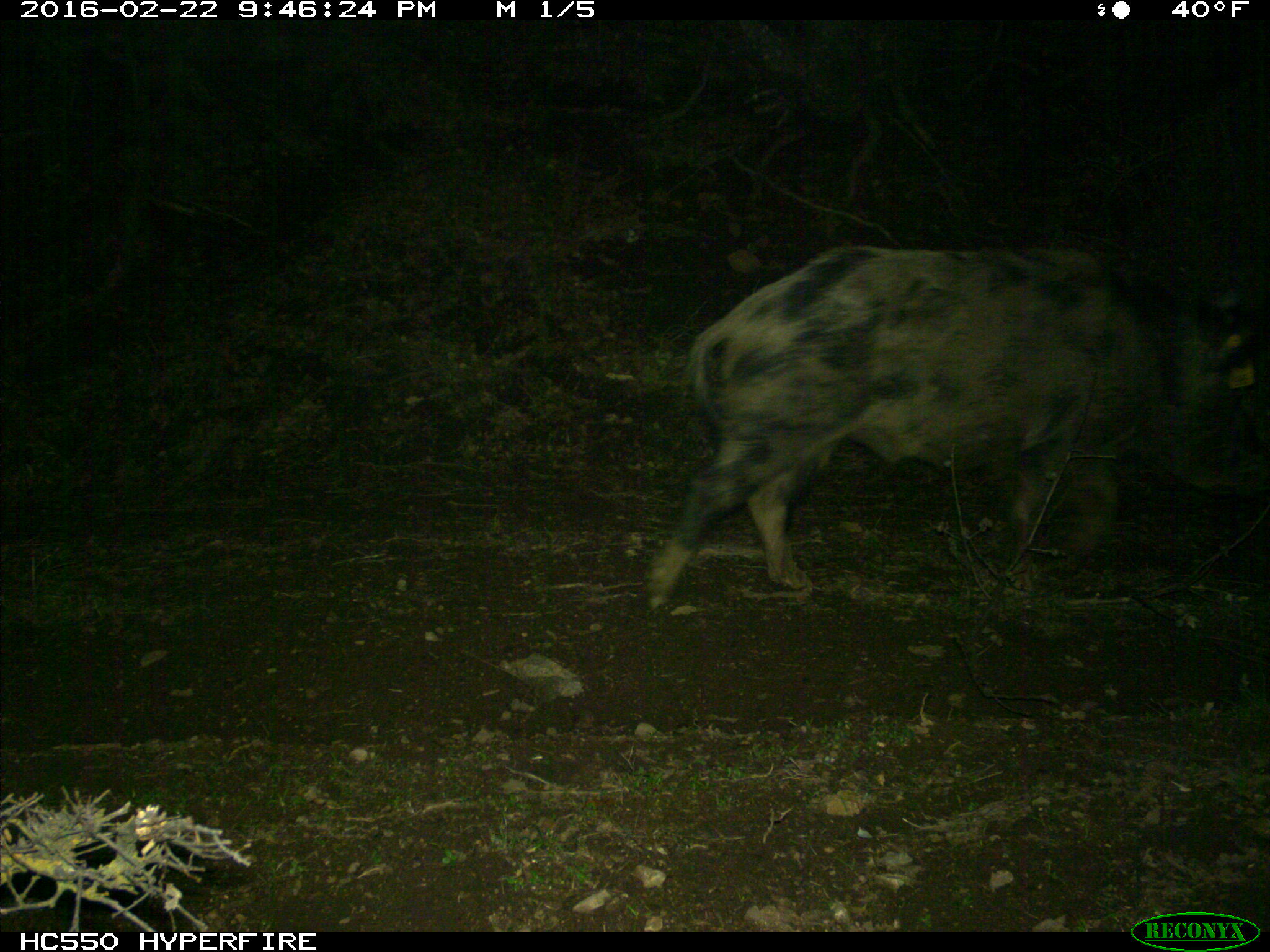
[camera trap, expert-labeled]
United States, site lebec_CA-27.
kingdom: Animalia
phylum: Chordata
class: Mammalia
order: Artiodactyla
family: Suidae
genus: Sus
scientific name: Sus scrofa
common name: wild boar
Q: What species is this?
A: Sus scrofa (wild boar).